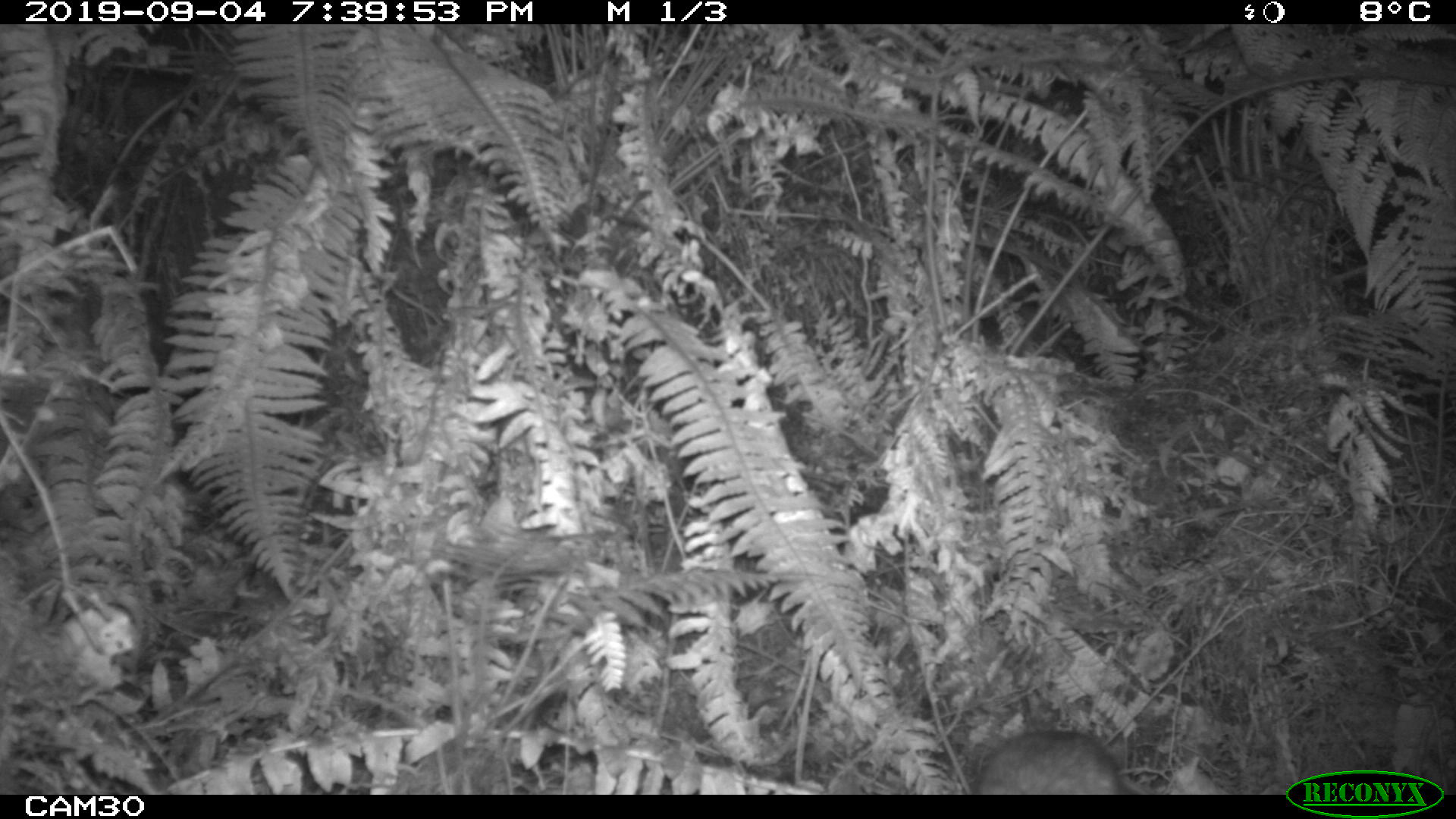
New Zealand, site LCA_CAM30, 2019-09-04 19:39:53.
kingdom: Animalia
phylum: Chordata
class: Mammalia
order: Rodentia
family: Muridae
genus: Rattus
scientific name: Rattus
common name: rat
Rat (Rattus).